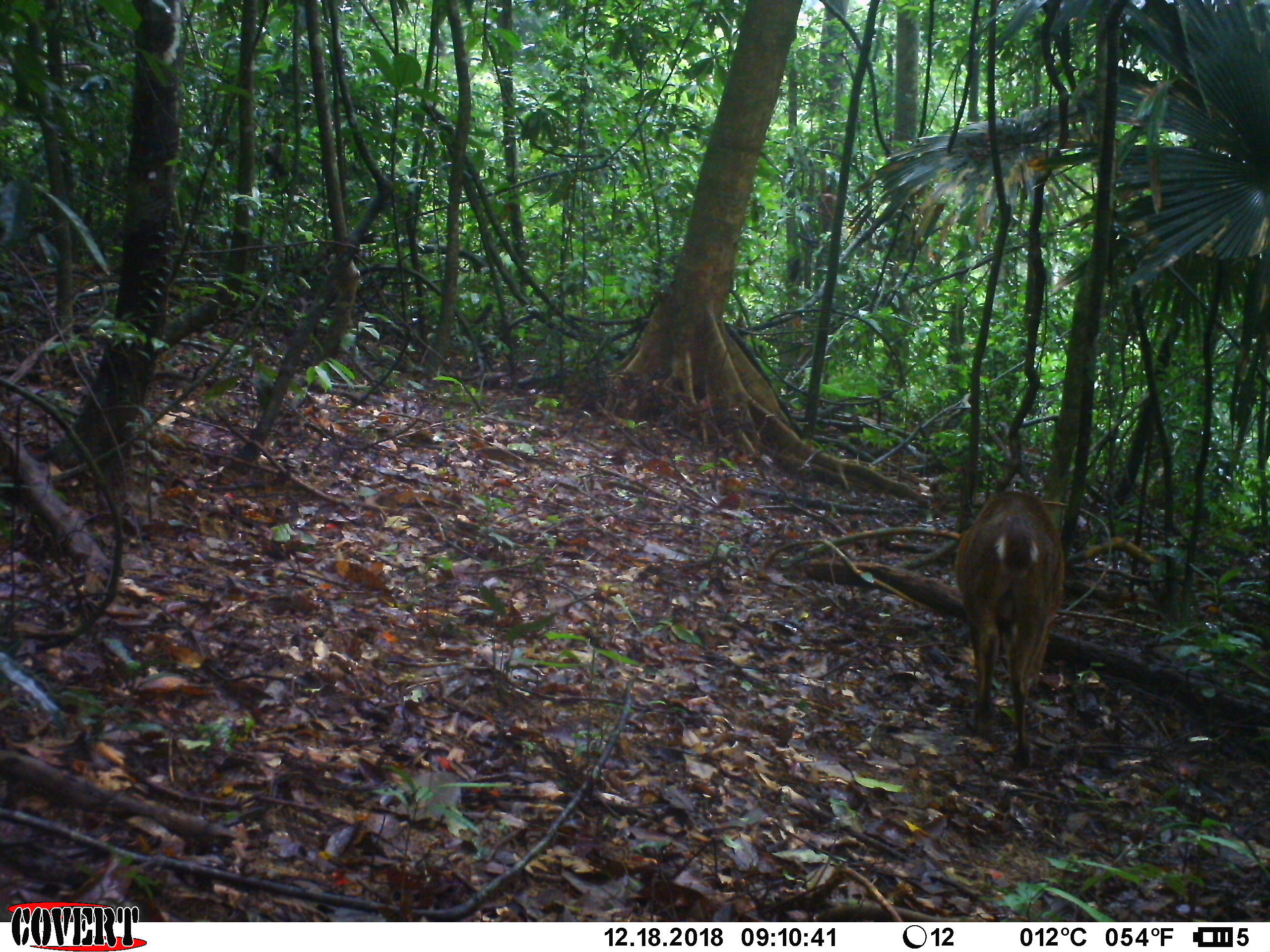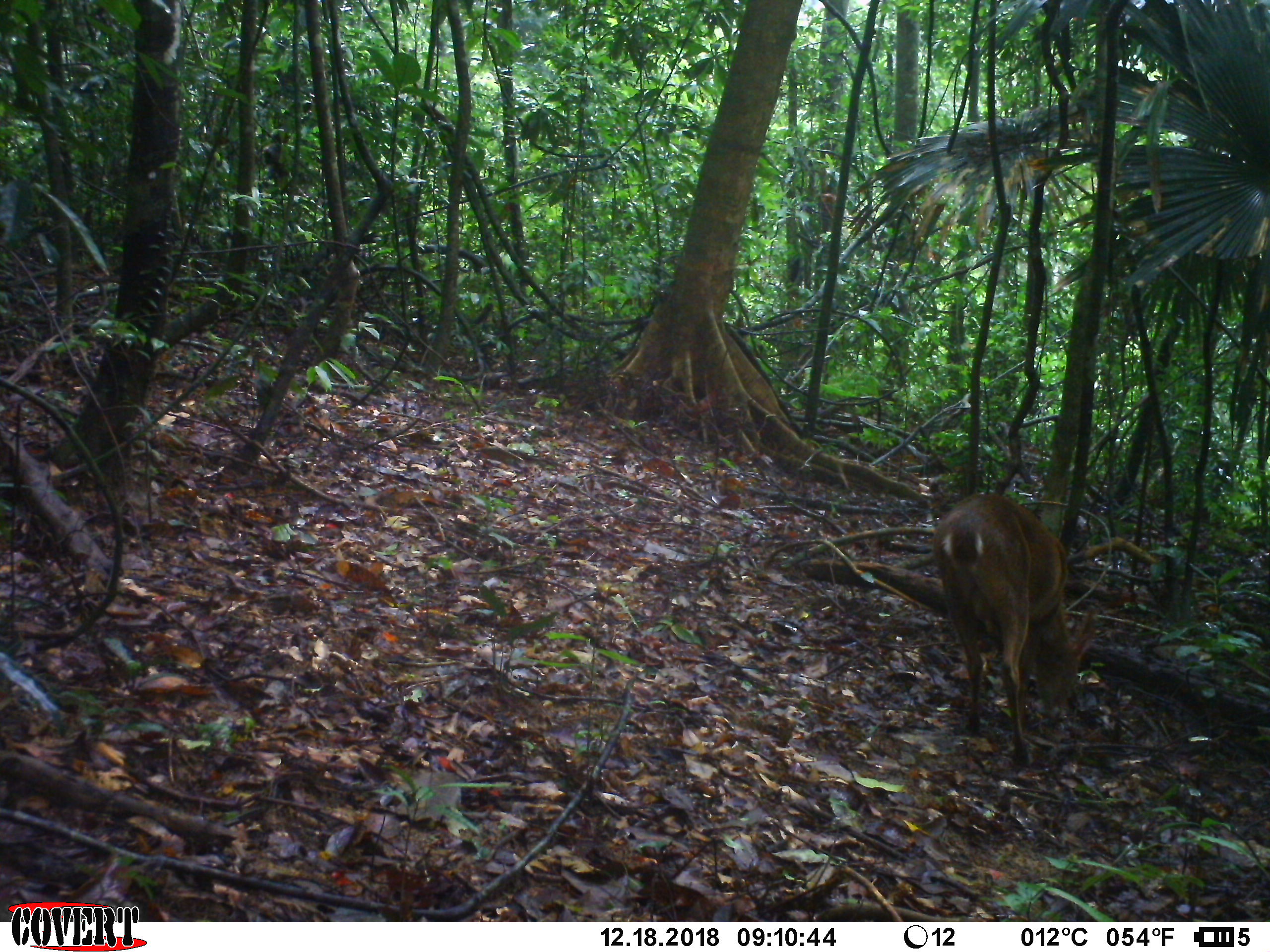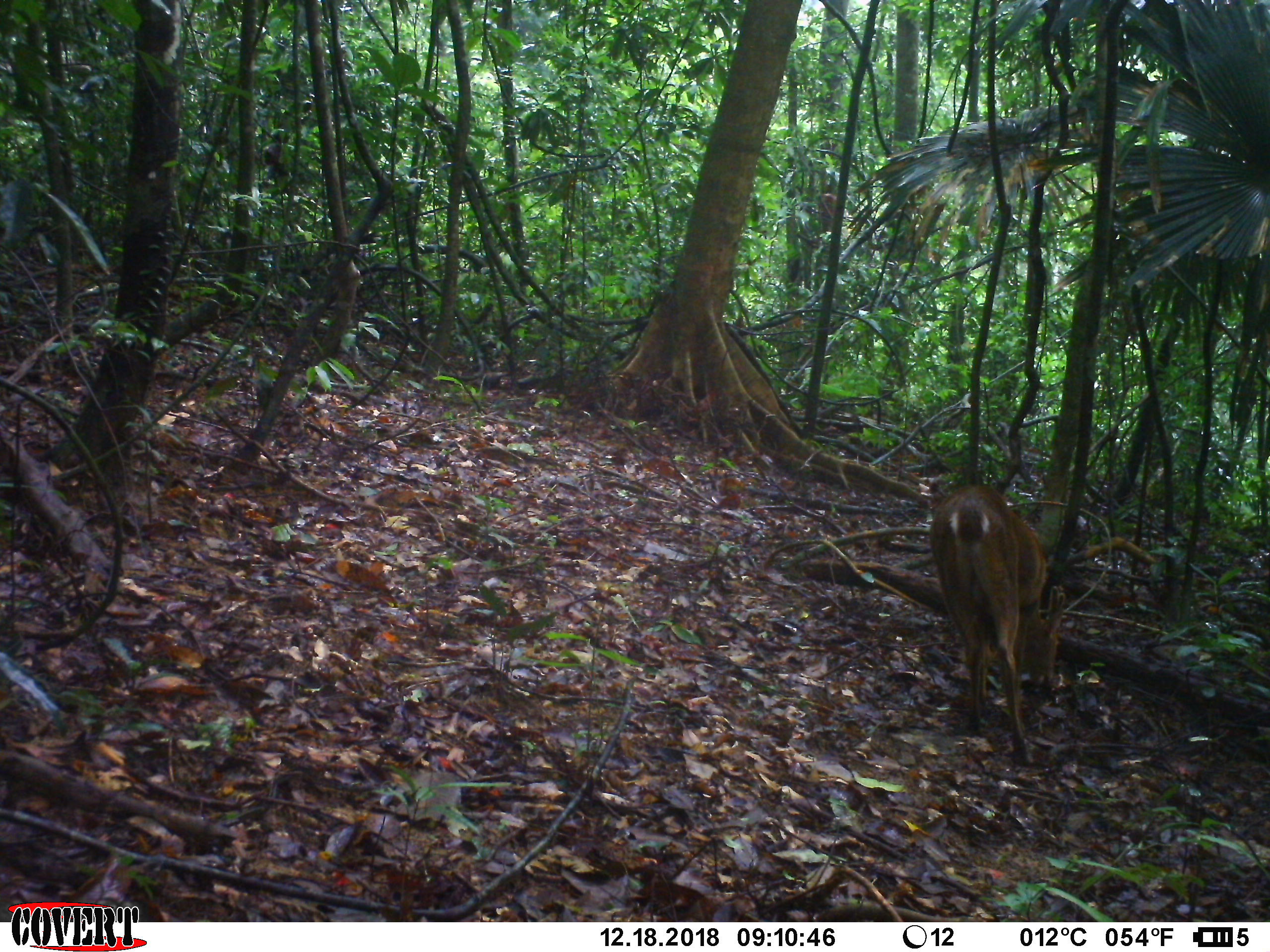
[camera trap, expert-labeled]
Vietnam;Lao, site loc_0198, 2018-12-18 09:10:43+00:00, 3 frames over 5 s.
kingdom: Animalia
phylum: Chordata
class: Mammalia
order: Artiodactyla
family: Cervidae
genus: Muntiacus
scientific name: Muntiacus vuquangensis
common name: large-antlered muntjac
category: large antlered muntjac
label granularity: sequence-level